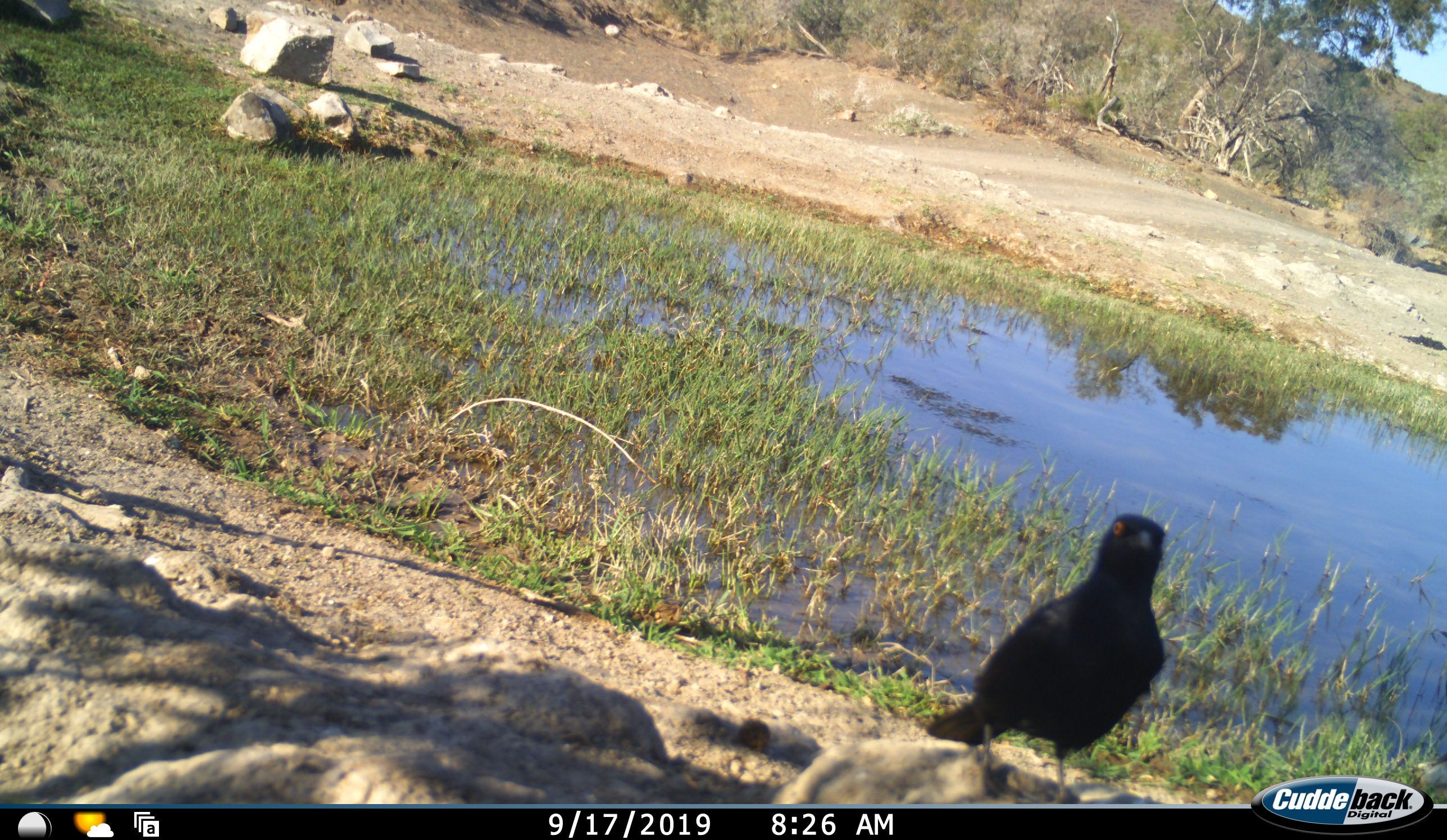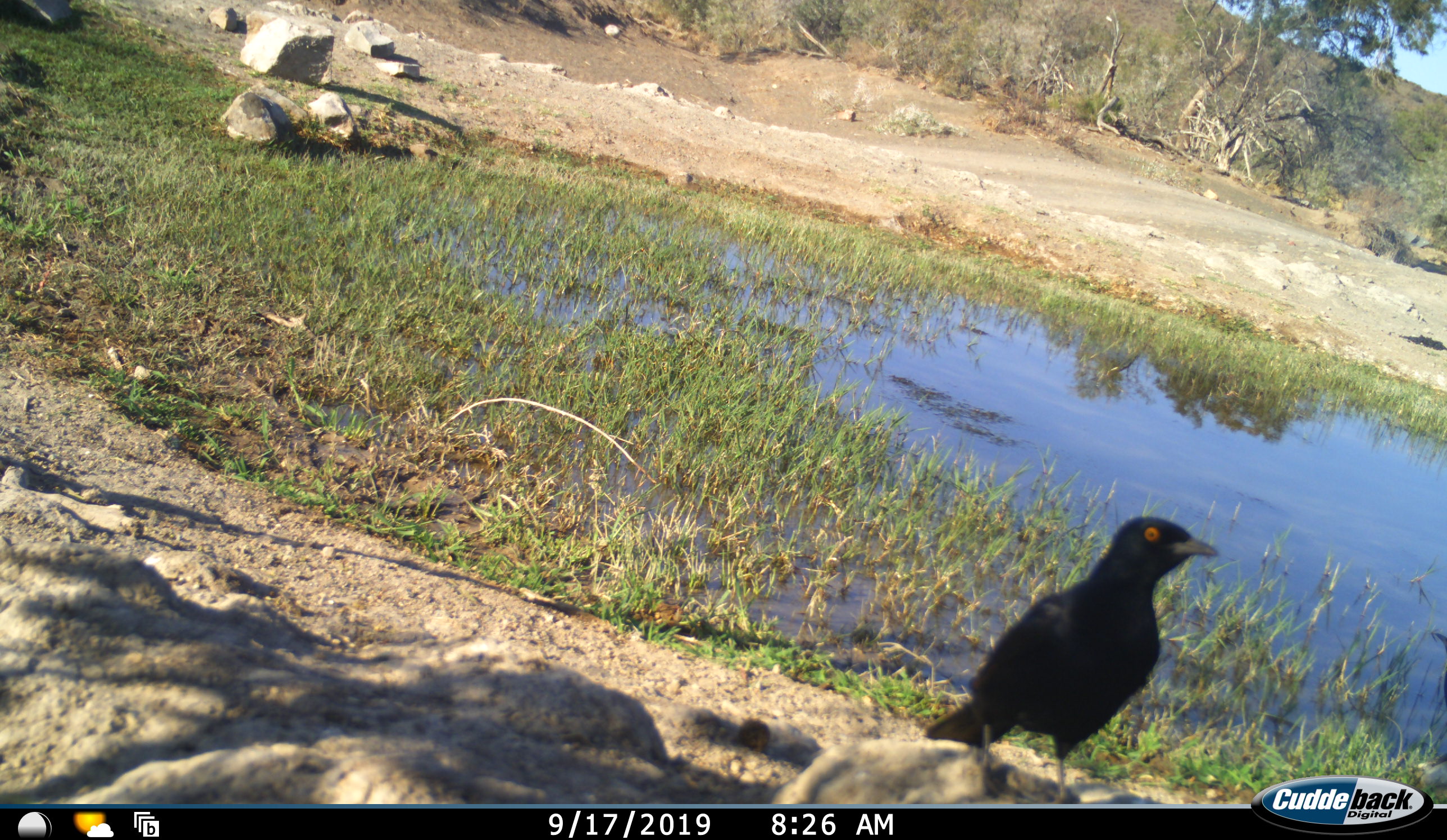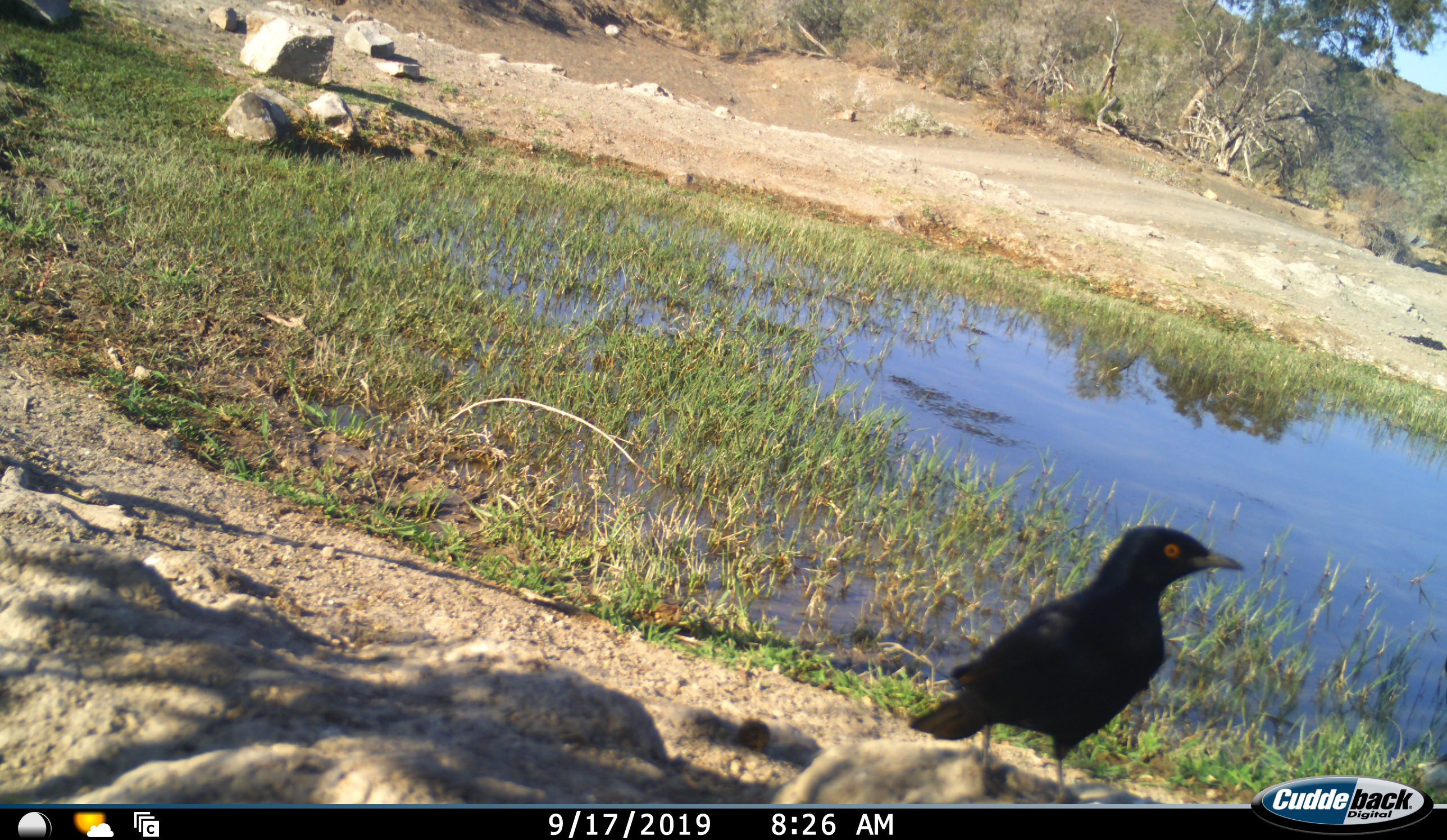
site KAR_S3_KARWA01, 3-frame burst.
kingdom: Animalia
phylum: Chordata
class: Aves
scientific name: Aves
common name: bird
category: birdother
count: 1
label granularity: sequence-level